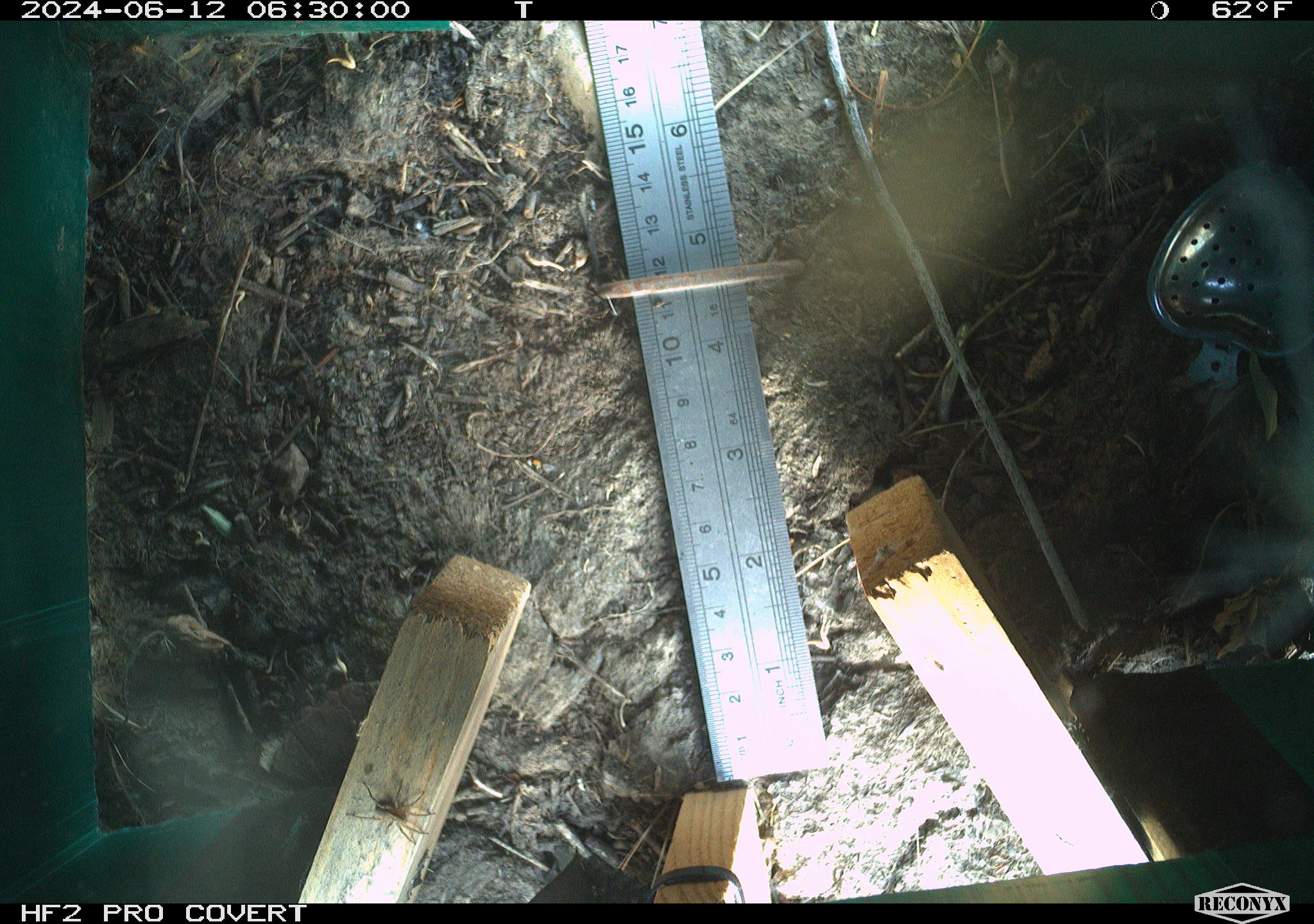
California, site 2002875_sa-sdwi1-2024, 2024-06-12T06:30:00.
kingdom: Animalia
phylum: Arthropoda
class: Arachnida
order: Araneae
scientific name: Araneae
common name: spider